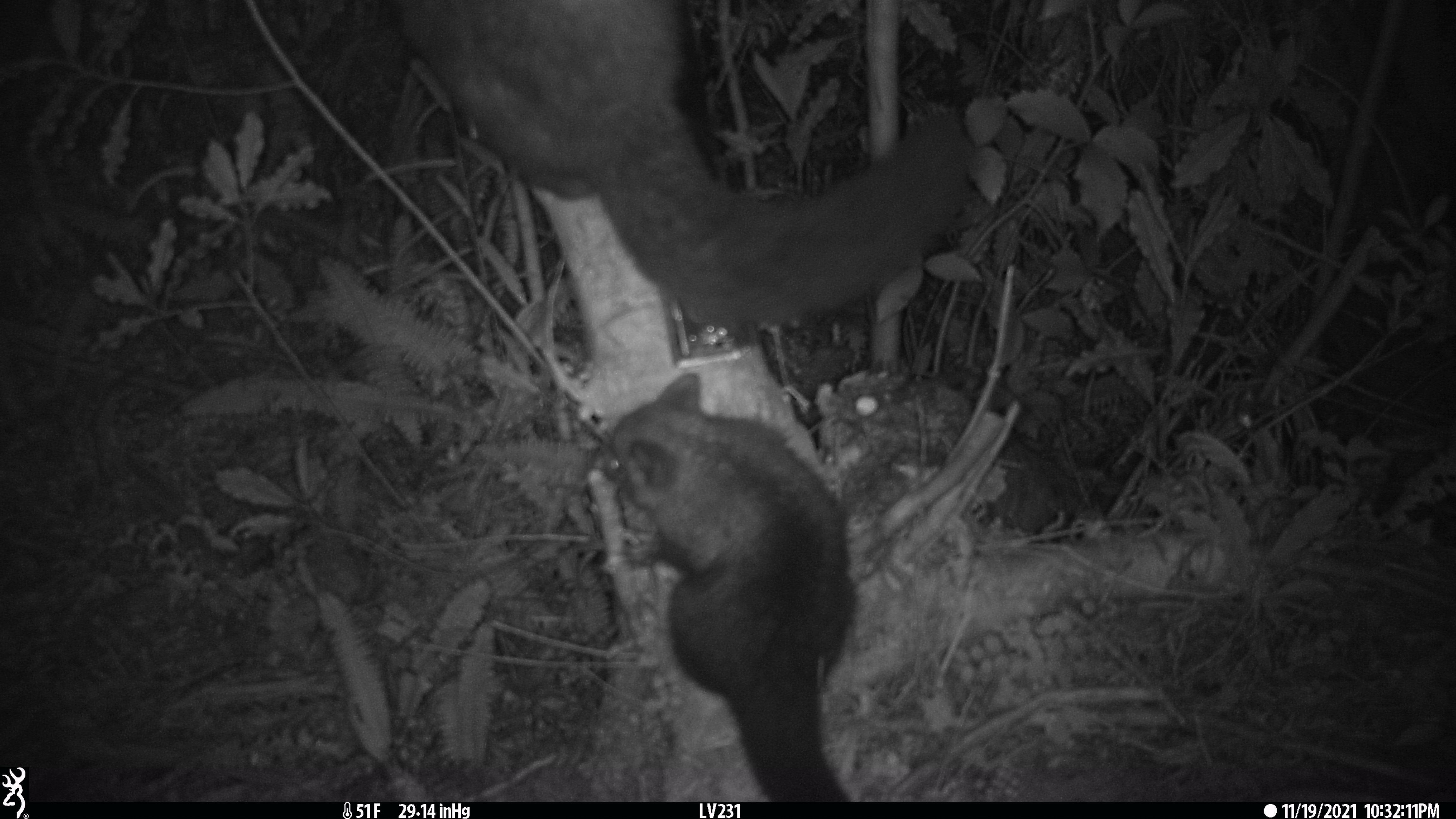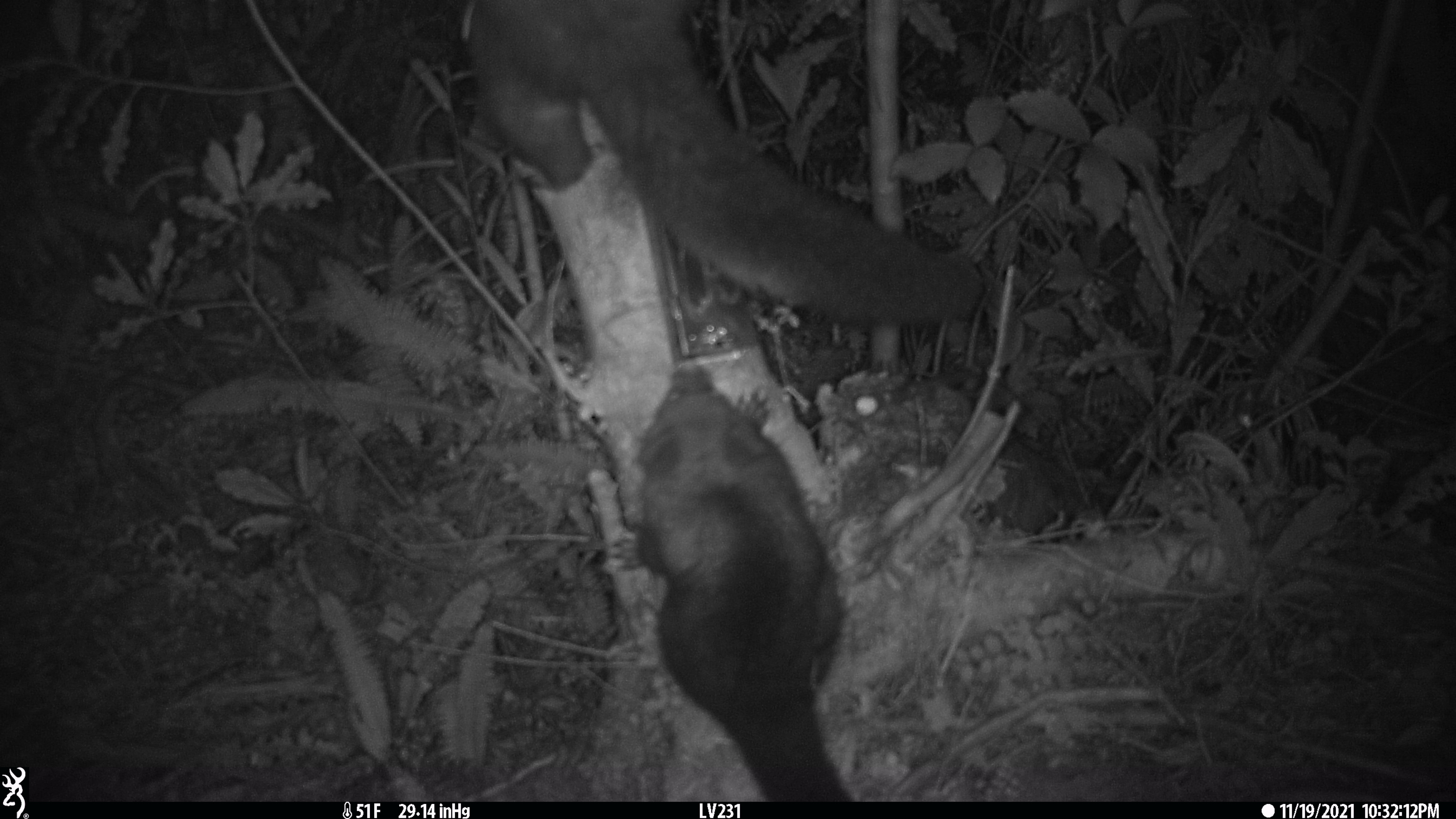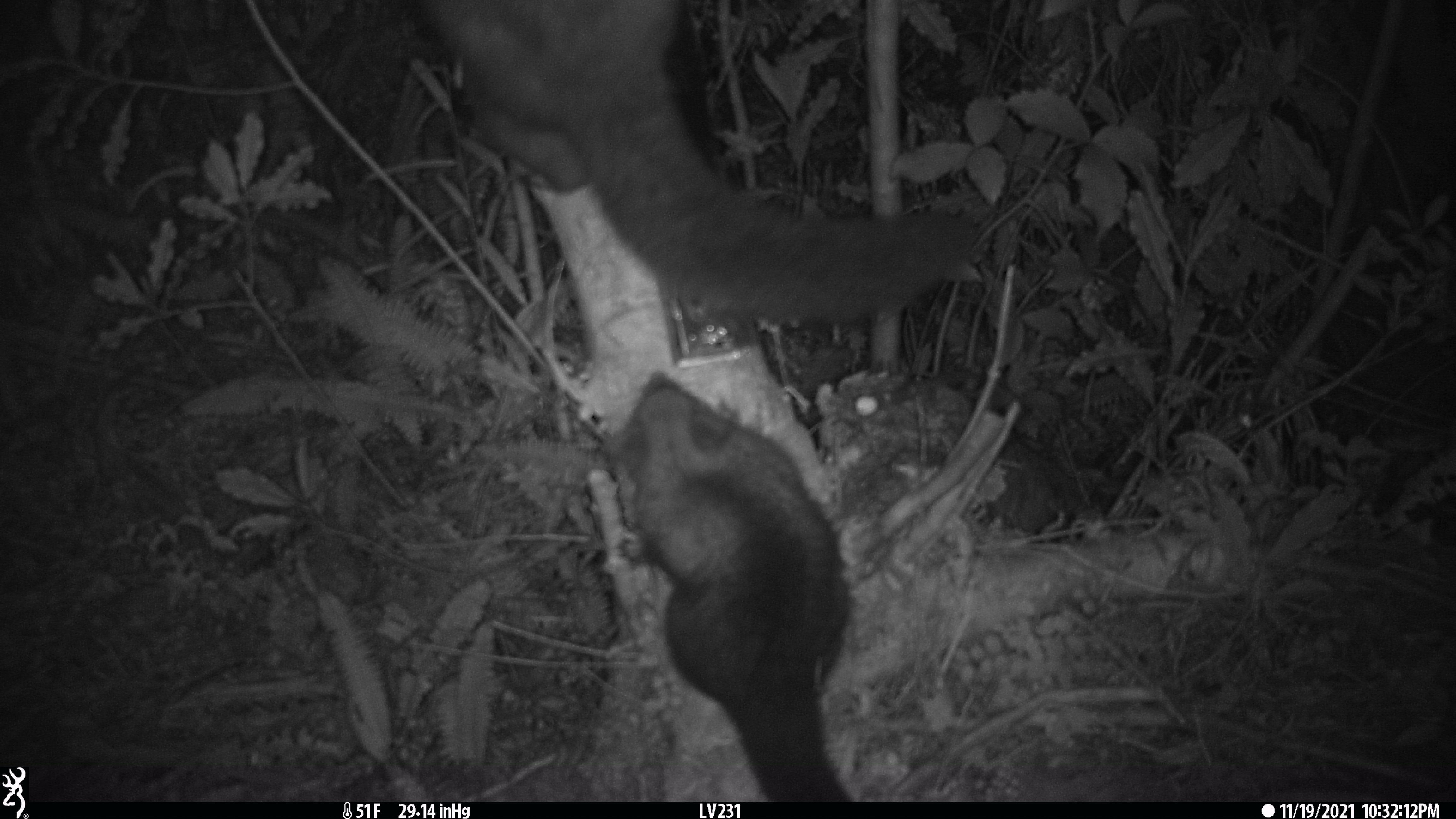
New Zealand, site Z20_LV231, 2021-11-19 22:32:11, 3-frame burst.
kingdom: Animalia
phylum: Chordata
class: Mammalia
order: Diprotodontia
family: Phalangeridae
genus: Trichosurus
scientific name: Trichosurus vulpecula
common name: common brushtail possum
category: possum